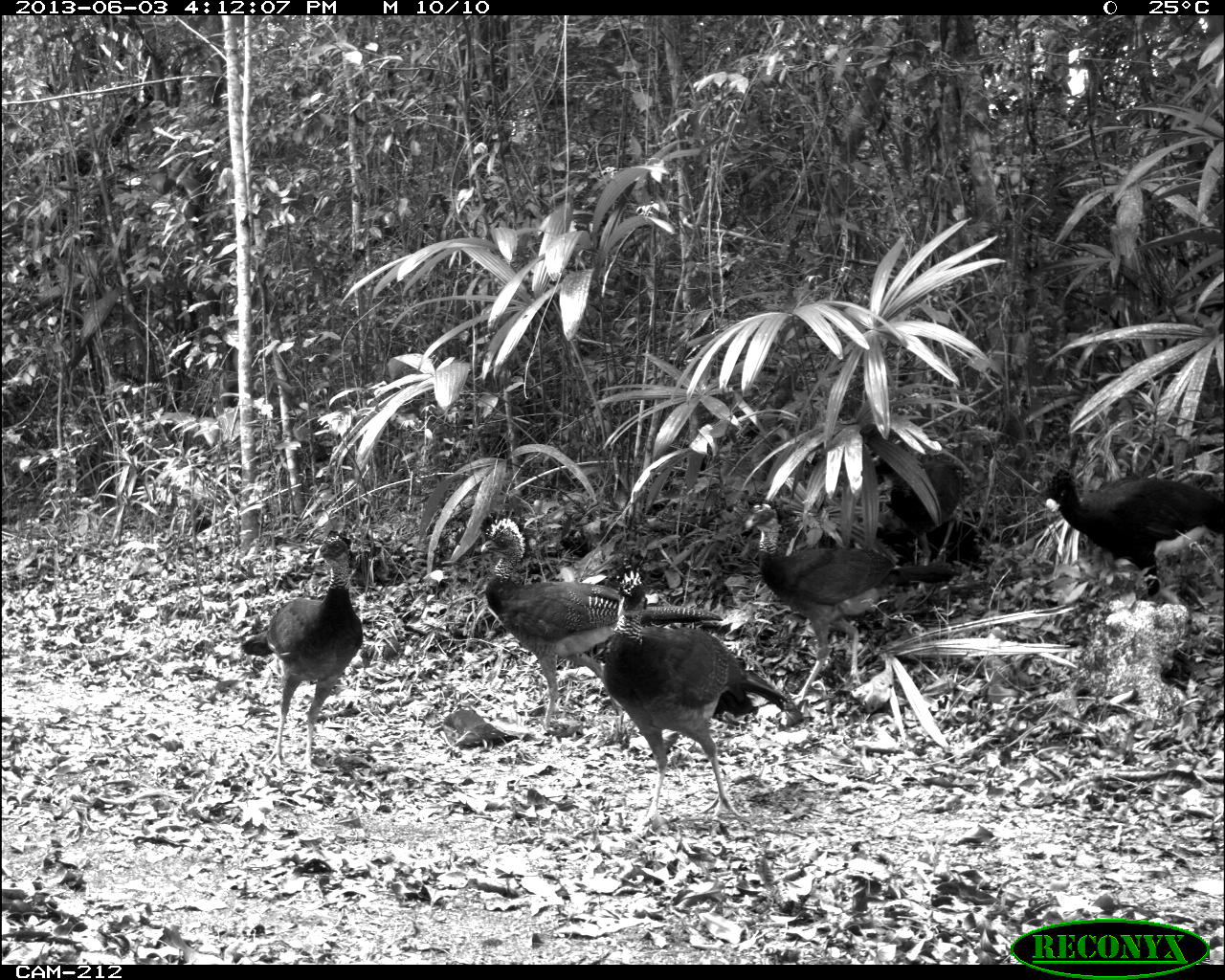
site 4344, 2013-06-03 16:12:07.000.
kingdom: Animalia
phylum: Chordata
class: Aves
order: Galliformes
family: Cracidae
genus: Crax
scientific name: Crax rubra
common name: great curassow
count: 5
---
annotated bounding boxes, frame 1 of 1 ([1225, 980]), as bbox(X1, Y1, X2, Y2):
crax rubra: bbox(480, 515, 723, 732); bbox(599, 571, 789, 823); bbox(738, 499, 961, 711); bbox(240, 529, 366, 773); bbox(1037, 463, 1223, 597); bbox(867, 429, 978, 530); bbox(874, 508, 1020, 573)